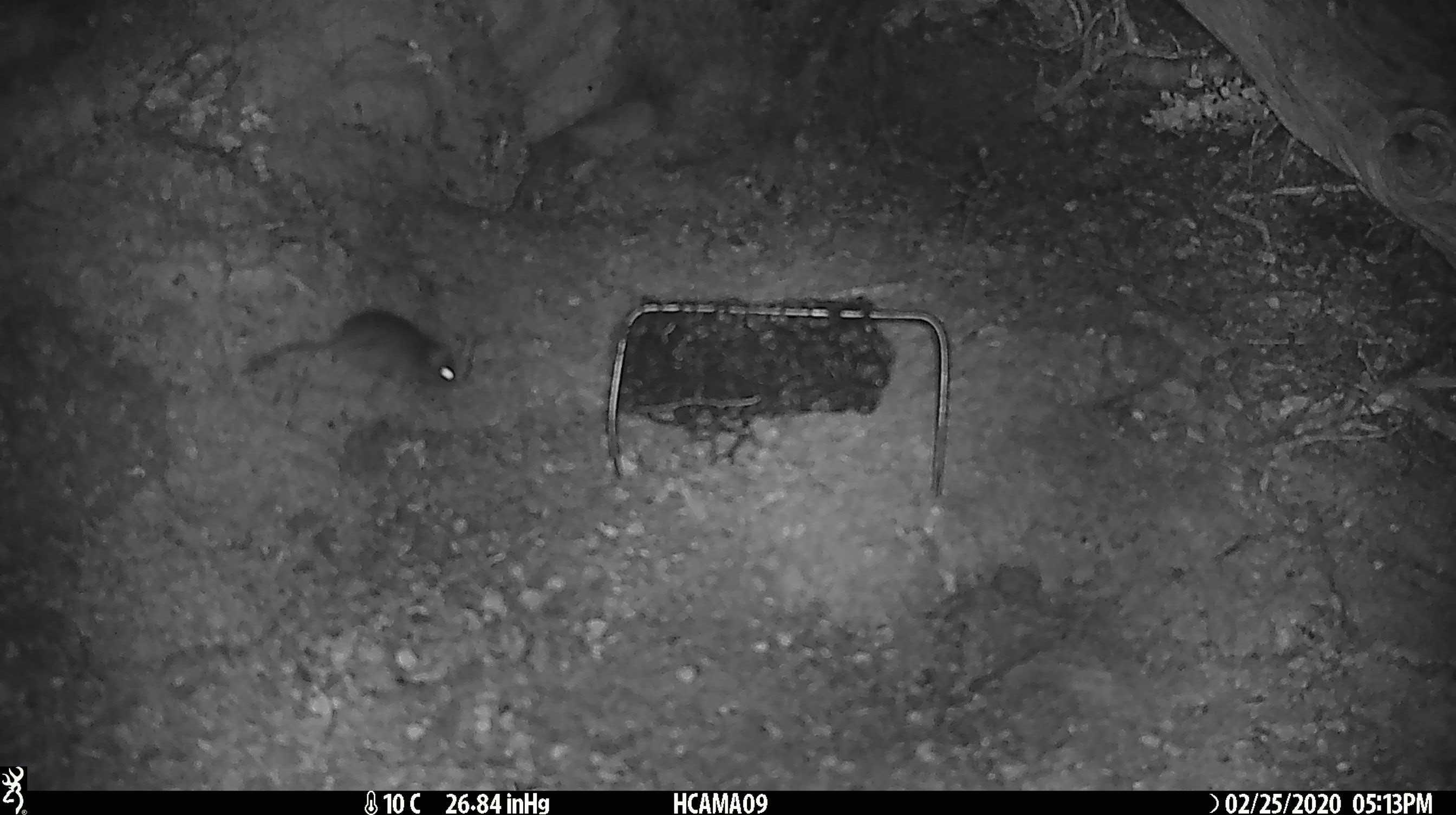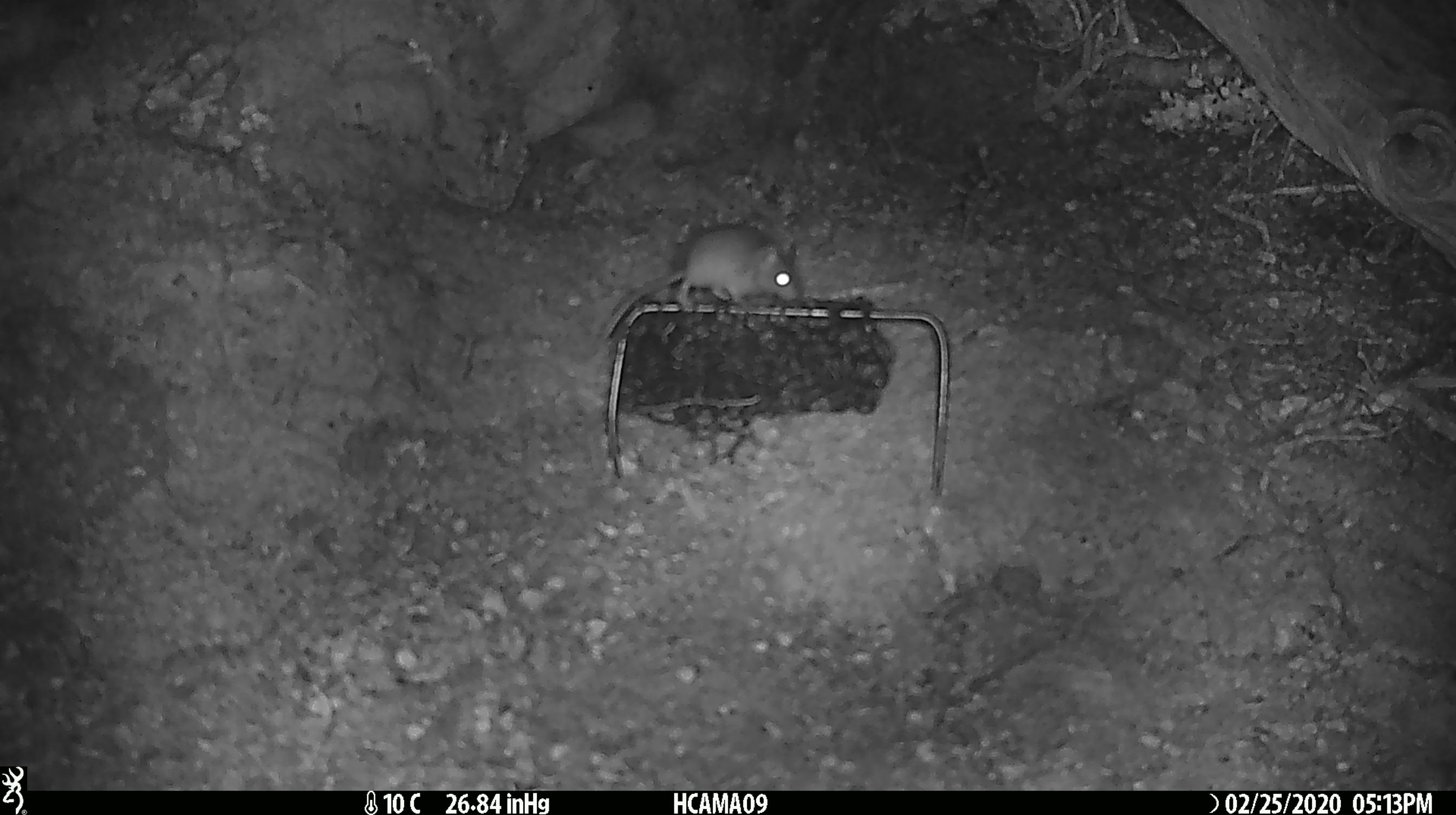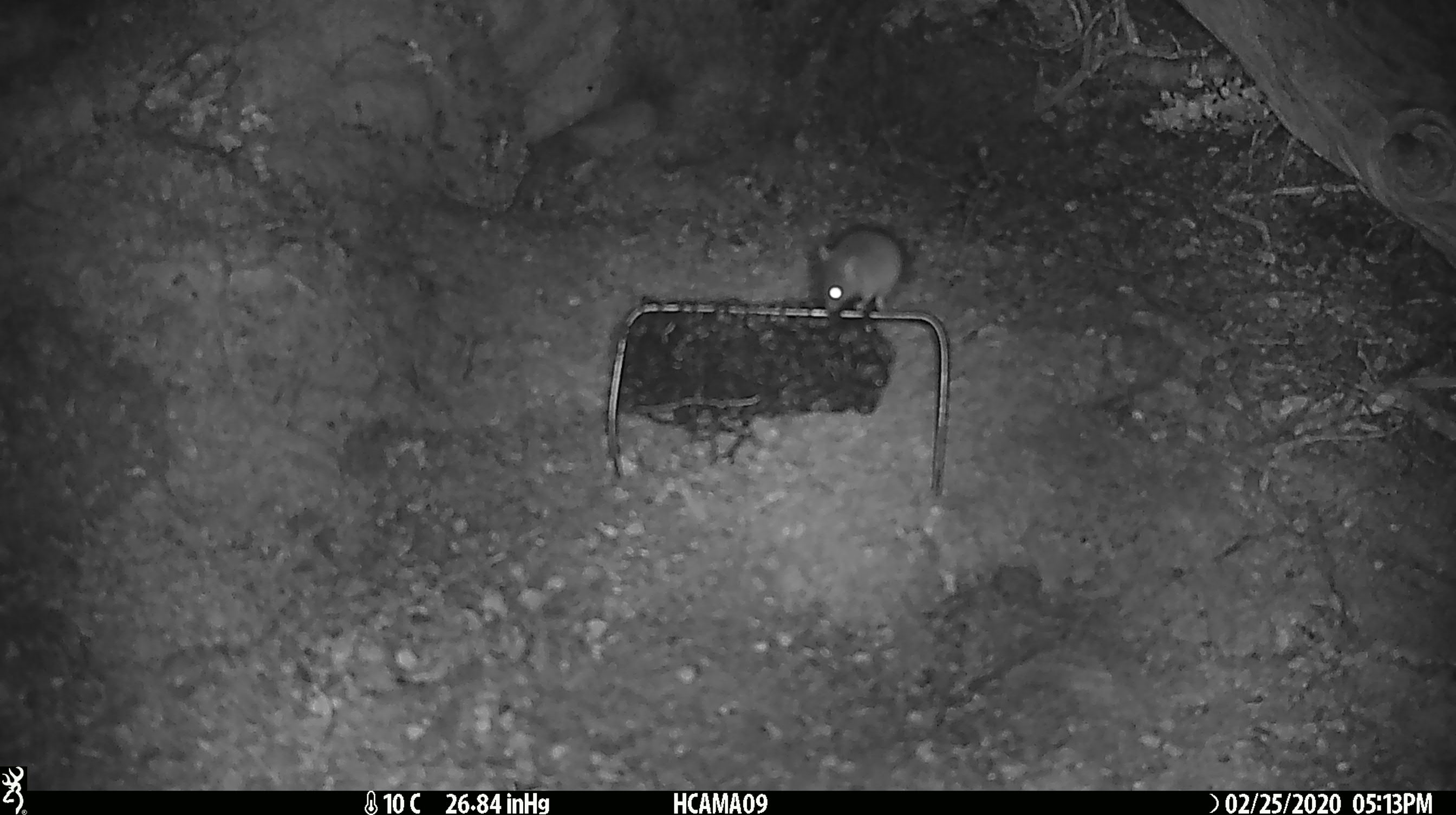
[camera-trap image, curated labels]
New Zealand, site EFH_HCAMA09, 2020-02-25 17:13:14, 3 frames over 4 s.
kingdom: Animalia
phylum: Chordata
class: Mammalia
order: Rodentia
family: Muridae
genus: Mus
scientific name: Mus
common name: mouse